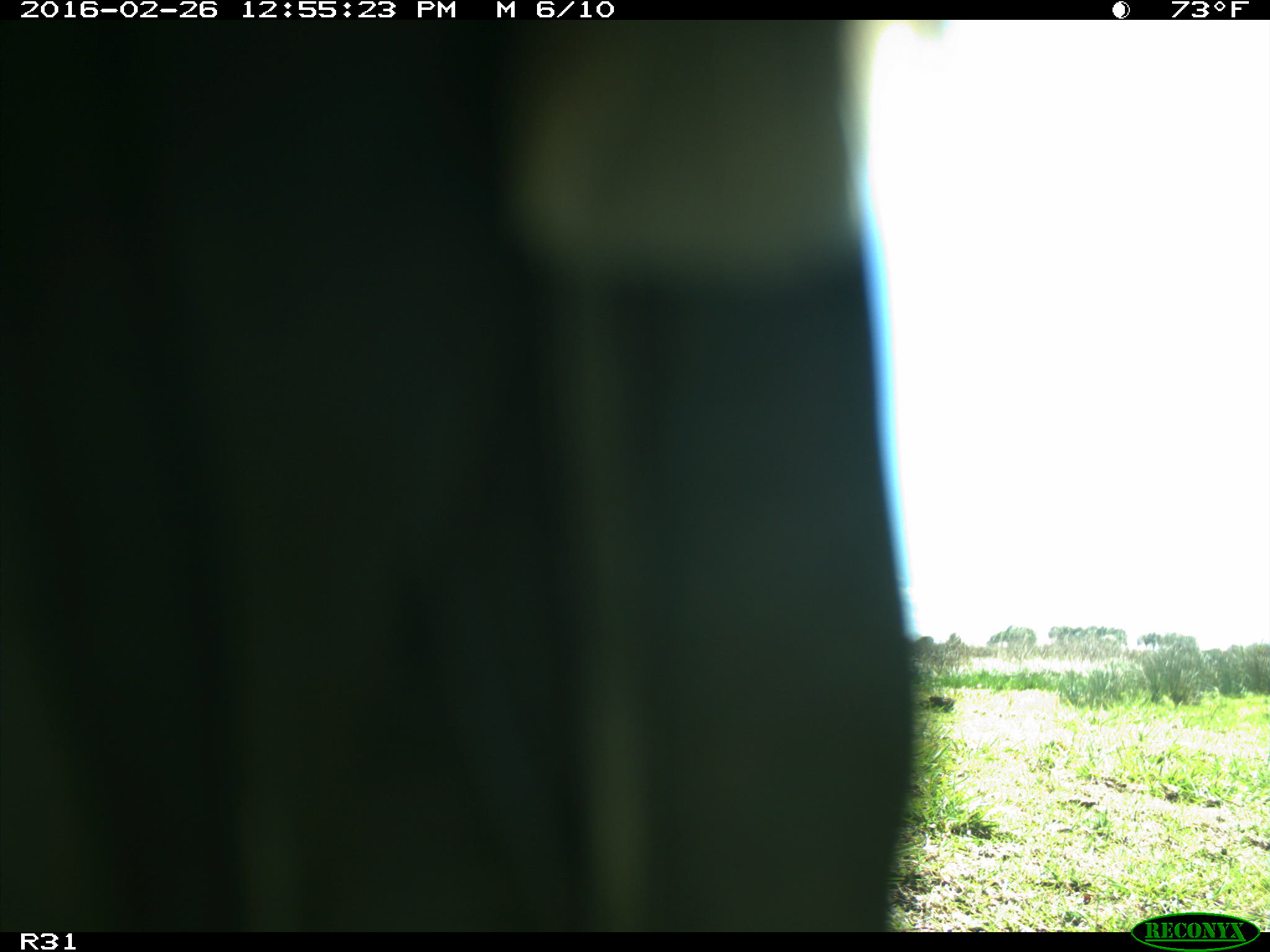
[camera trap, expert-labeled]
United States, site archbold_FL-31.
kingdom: Animalia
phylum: Chordata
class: Aves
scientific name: Aves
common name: birds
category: unidentified bird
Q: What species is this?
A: Unidentified bird (birds) (Aves).